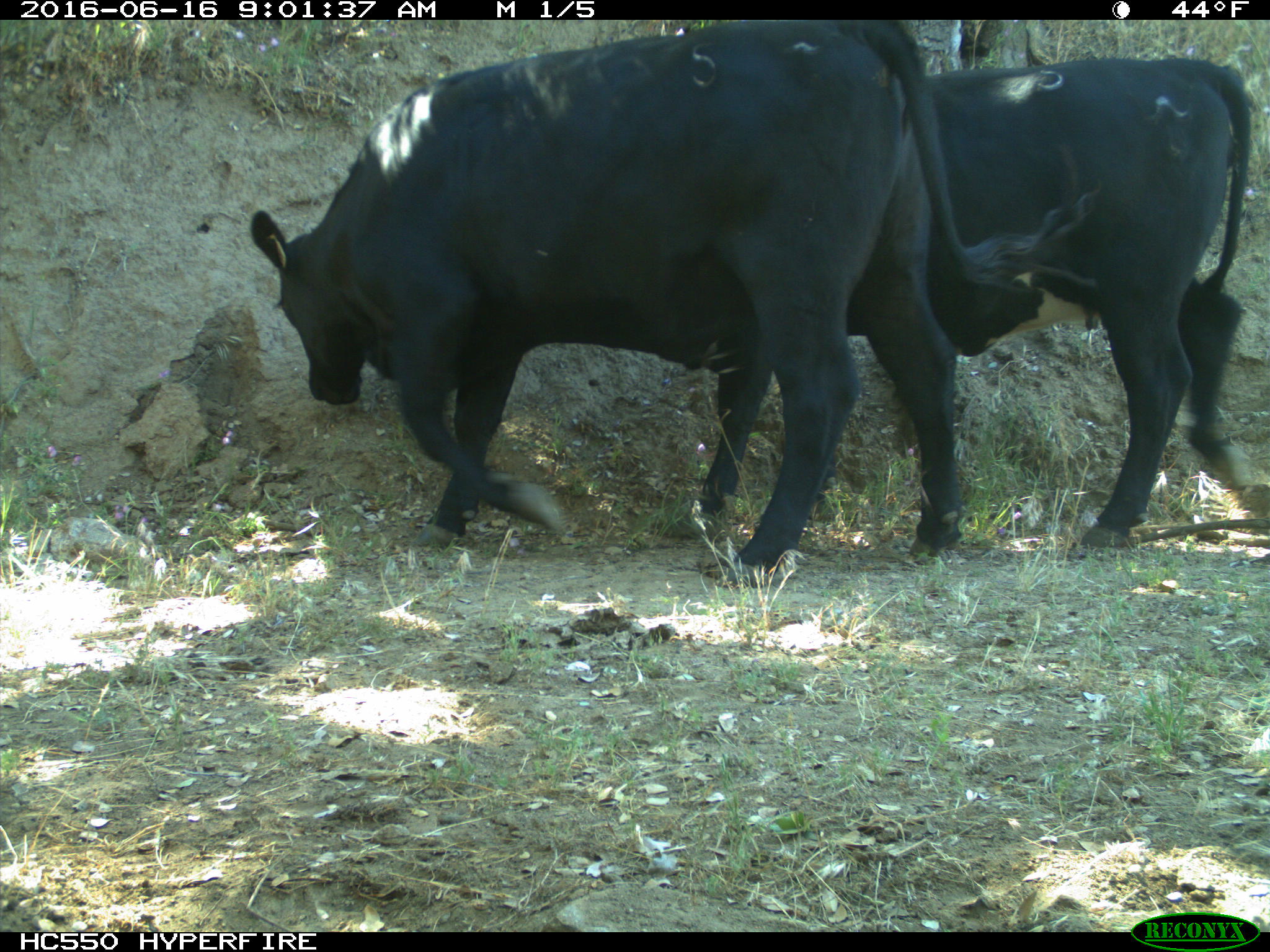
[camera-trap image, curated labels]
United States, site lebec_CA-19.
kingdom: Animalia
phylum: Chordata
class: Mammalia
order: Artiodactyla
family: Bovidae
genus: Bos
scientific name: Bos taurus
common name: domestic cow